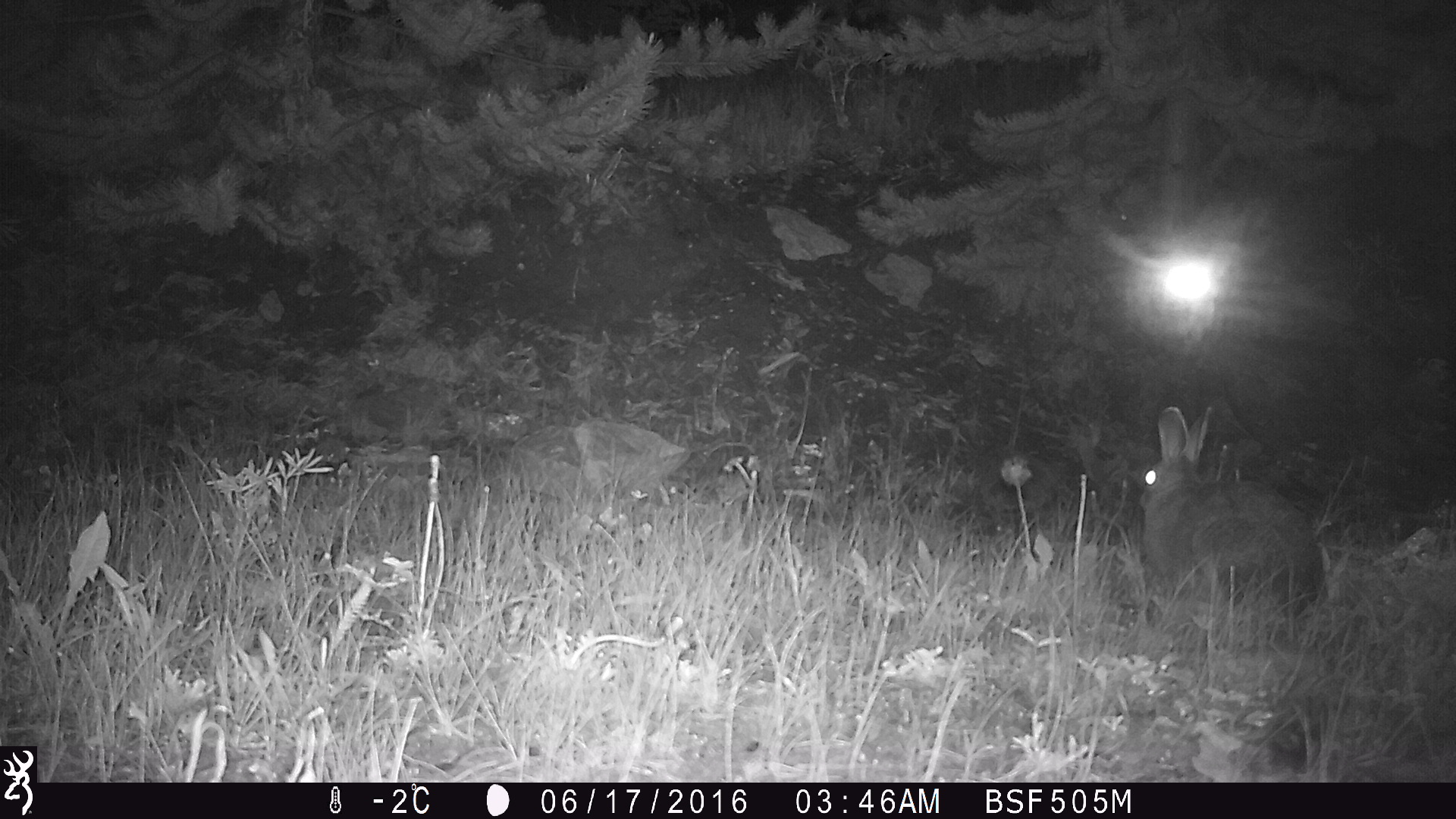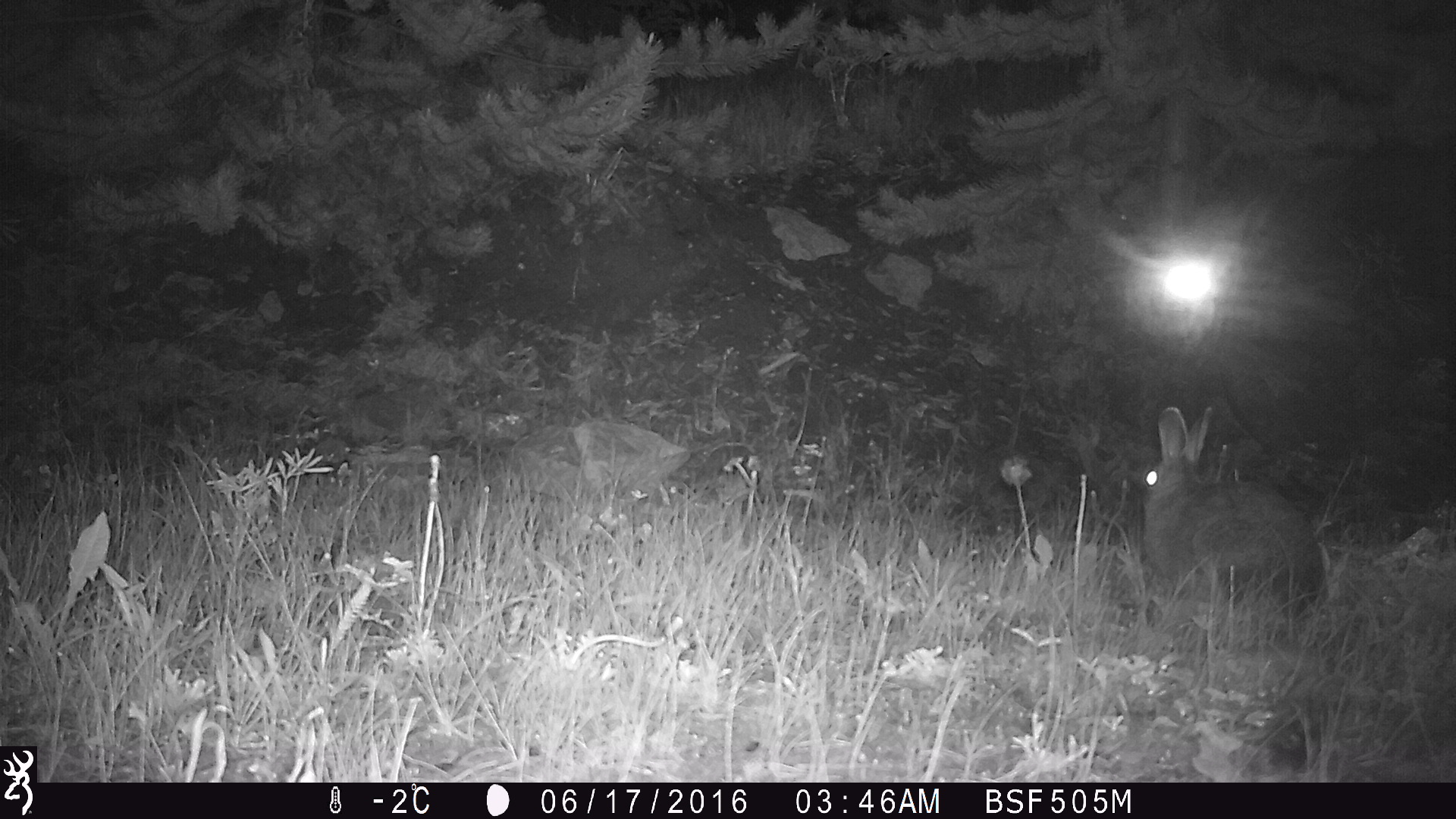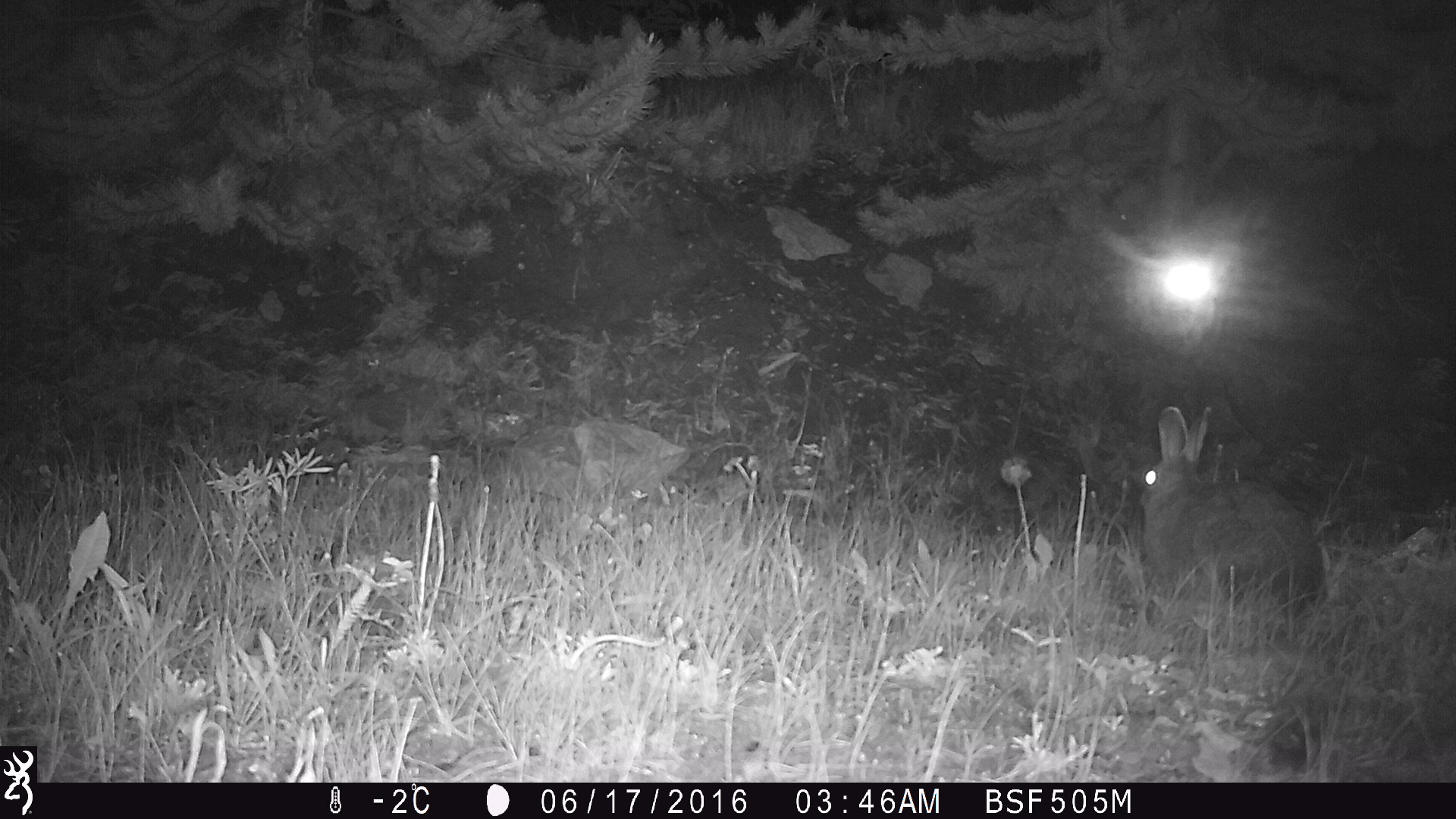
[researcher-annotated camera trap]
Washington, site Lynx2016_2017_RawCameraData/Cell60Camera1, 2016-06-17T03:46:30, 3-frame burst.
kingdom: Animalia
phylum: Chordata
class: Mammalia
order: Lagomorpha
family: Leporidae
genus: Lepus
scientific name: Lepus americanus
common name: snowshoe hare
Lepus americanus (snowshoe hare). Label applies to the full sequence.